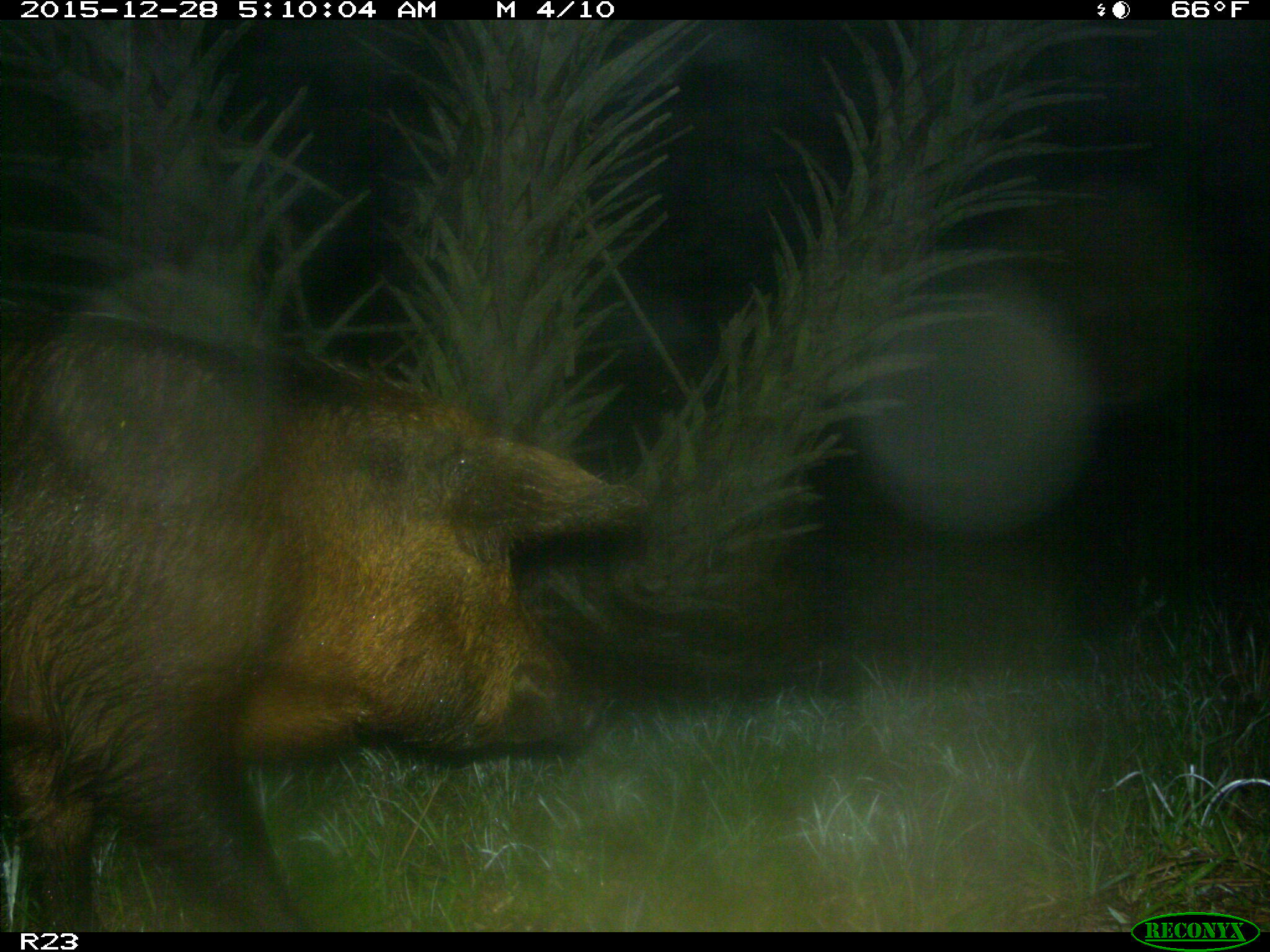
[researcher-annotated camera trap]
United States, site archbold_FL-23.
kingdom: Animalia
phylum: Chordata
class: Mammalia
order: Artiodactyla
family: Suidae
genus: Sus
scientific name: Sus scrofa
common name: wild boar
Sus scrofa (wild boar).